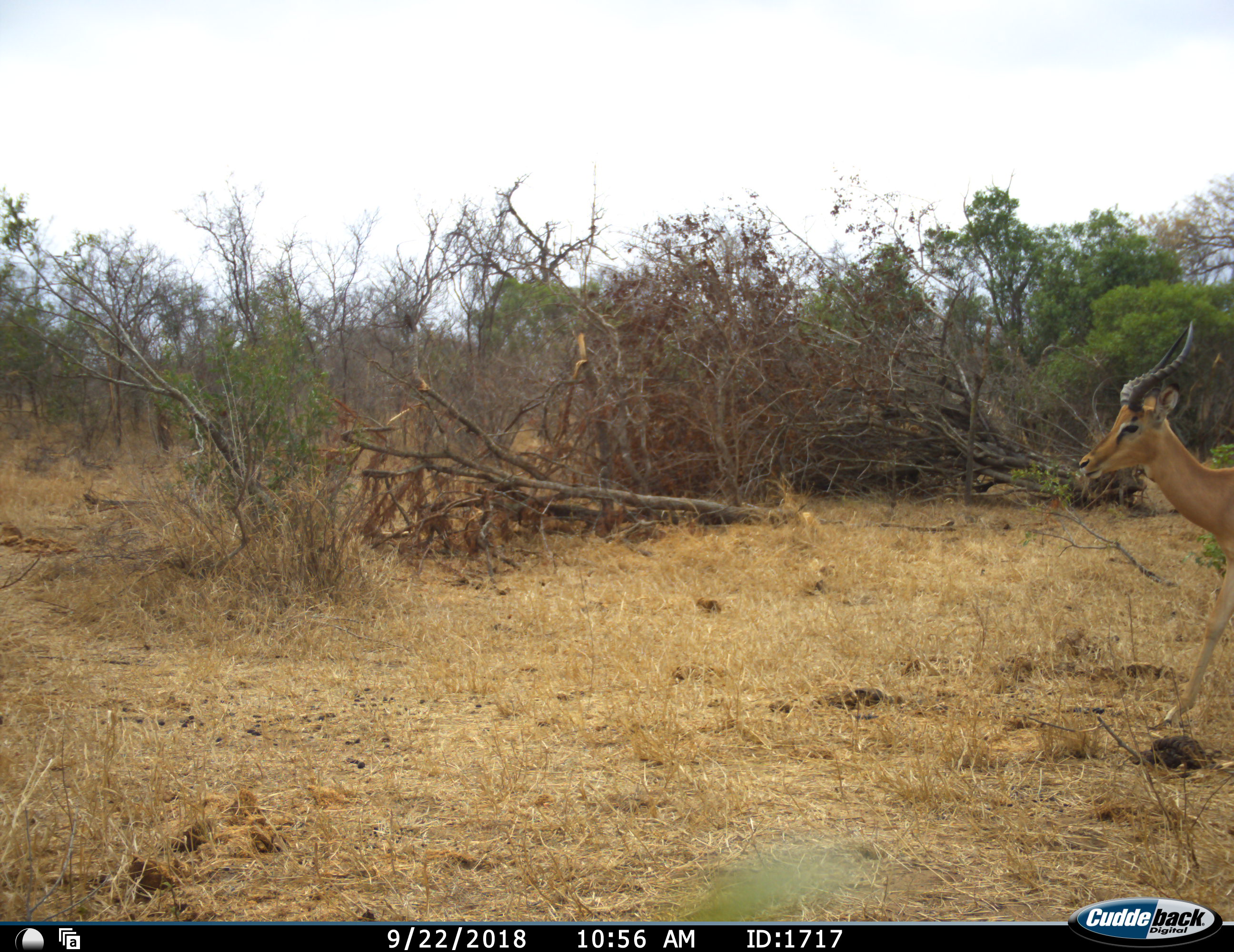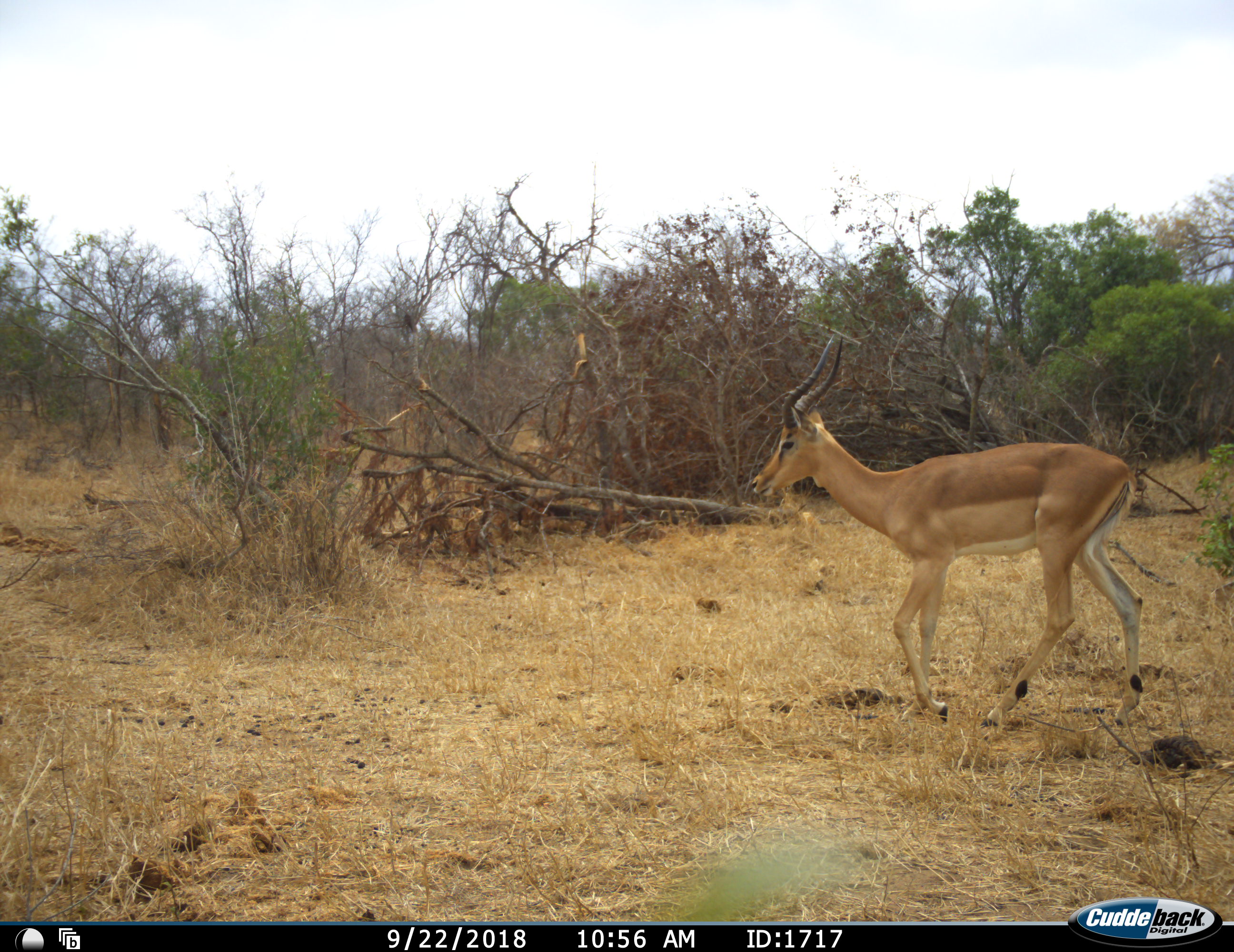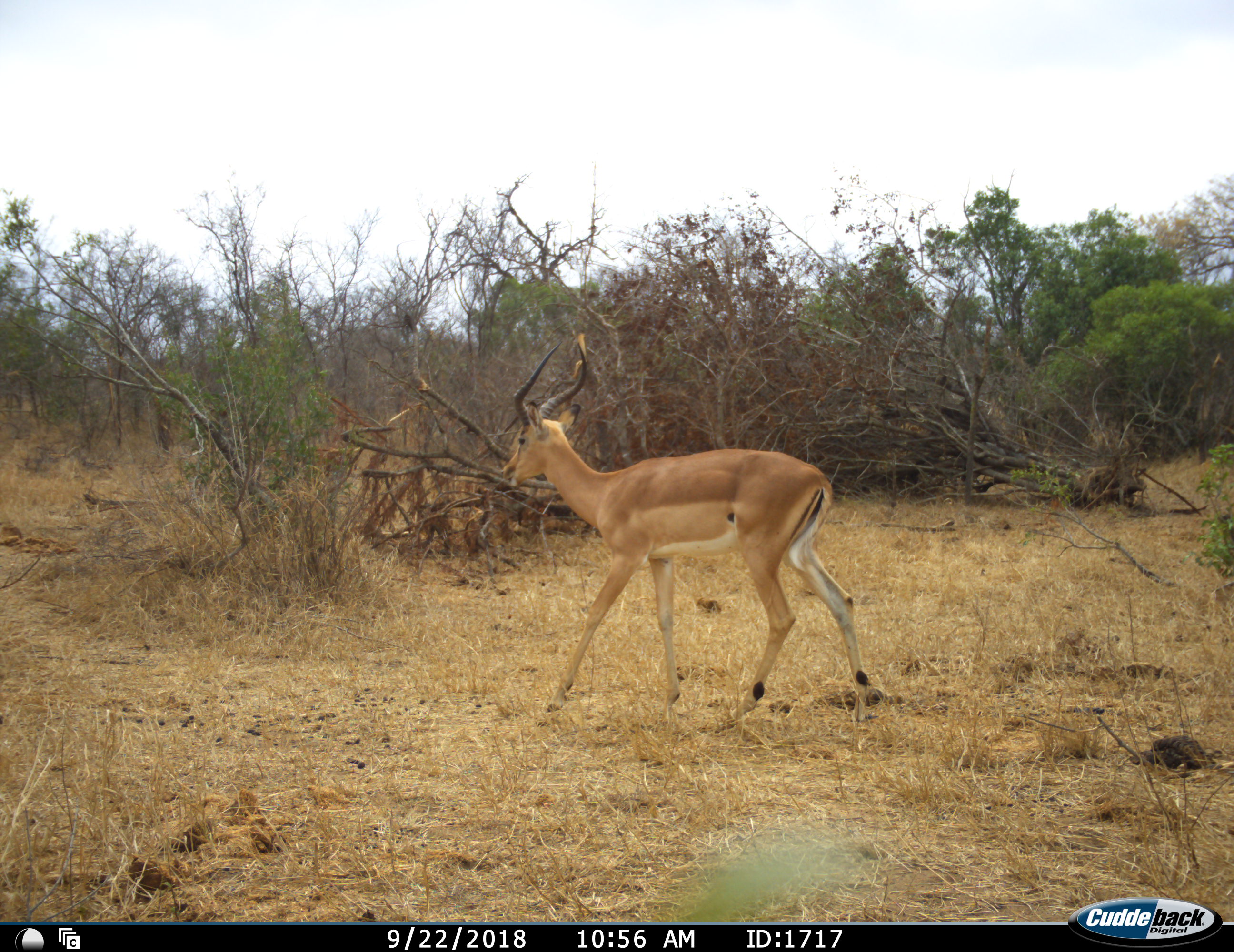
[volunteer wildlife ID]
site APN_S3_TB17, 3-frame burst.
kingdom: Animalia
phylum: Chordata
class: Mammalia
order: Artiodactyla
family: Bovidae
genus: Aepyceros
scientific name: Aepyceros melampus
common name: impala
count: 1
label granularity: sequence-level